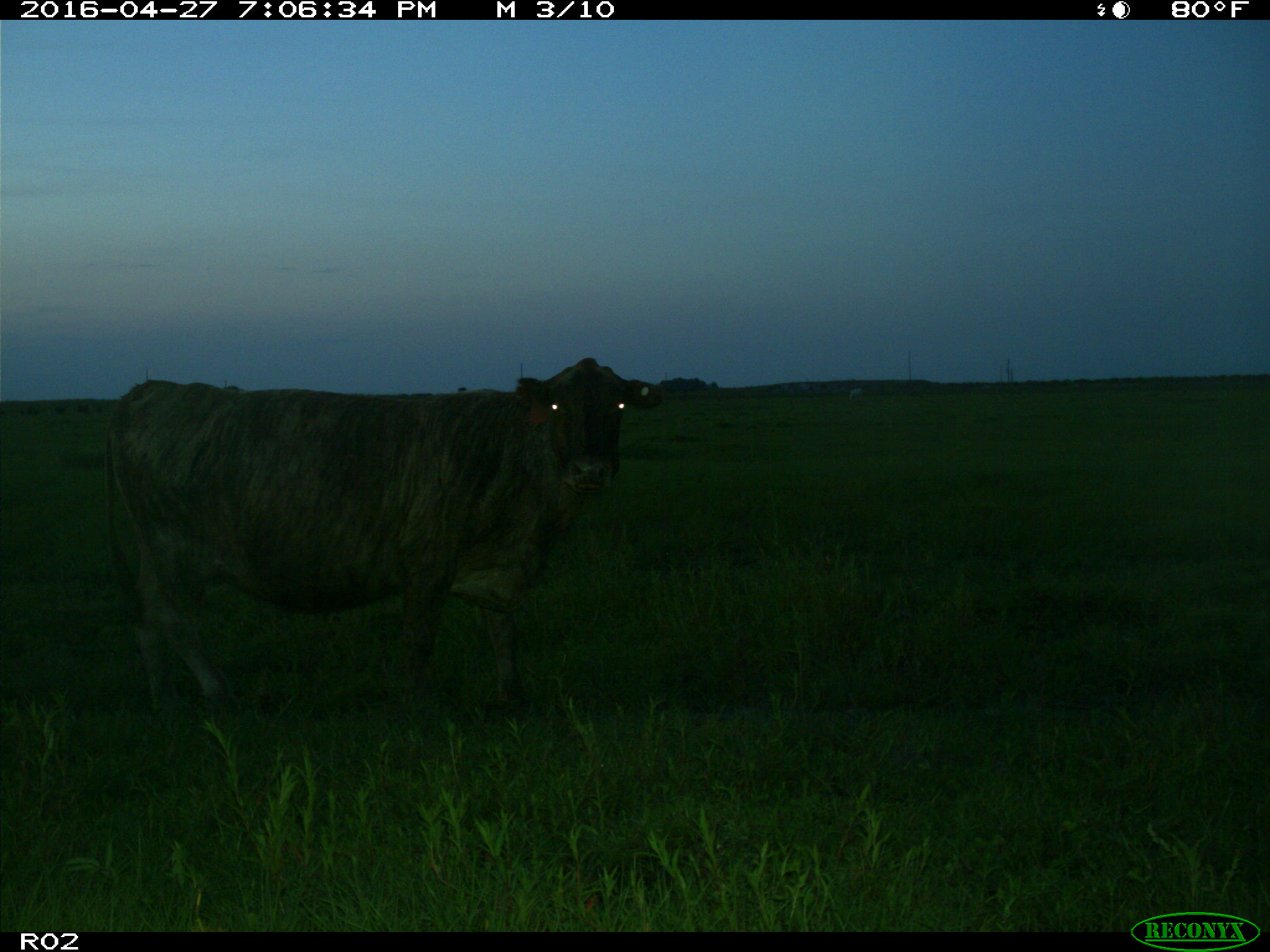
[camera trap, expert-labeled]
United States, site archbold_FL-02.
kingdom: Animalia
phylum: Chordata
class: Mammalia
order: Artiodactyla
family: Bovidae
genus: Bos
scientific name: Bos taurus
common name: domestic cow